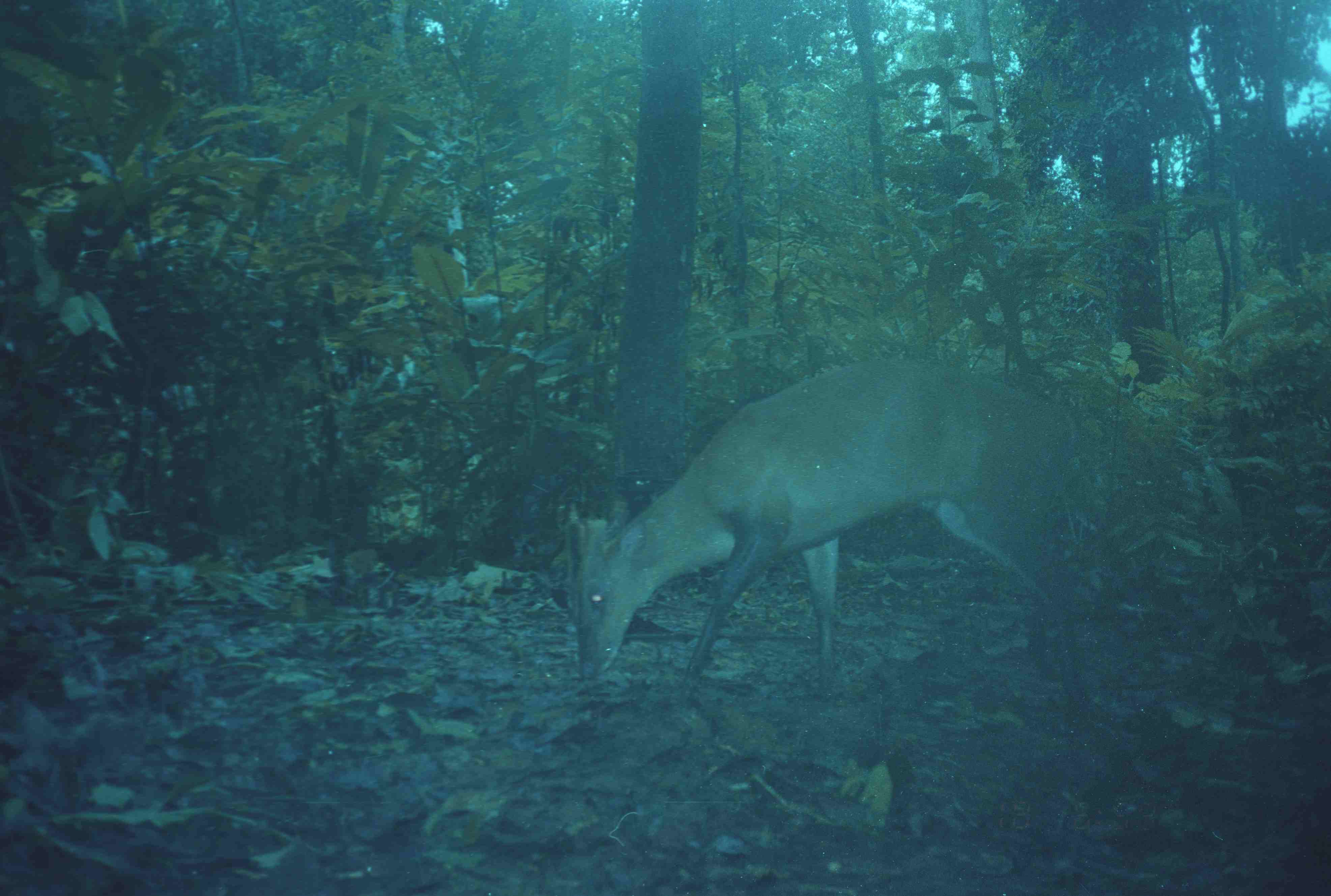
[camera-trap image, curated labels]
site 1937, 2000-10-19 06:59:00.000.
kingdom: Animalia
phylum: Chordata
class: Mammalia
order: Artiodactyla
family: Cervidae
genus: Muntiacus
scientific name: Muntiacus muntjak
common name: southern red muntjac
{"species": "Muntiacus muntjak (southern red muntjac)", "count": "1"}